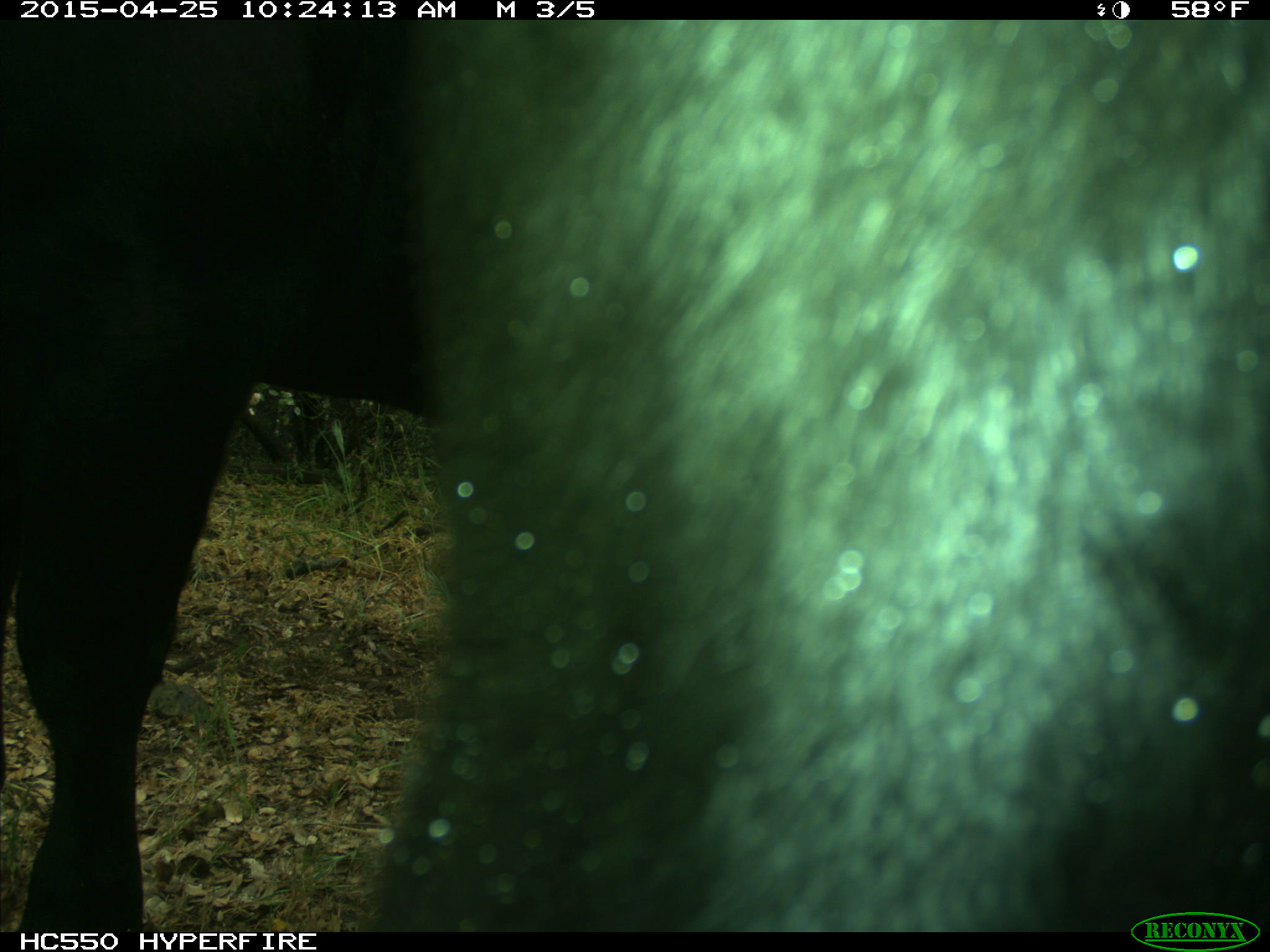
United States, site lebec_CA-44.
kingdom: Animalia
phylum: Chordata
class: Mammalia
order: Artiodactyla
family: Suidae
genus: Sus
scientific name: Sus scrofa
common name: wild boar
Sus scrofa (wild boar).